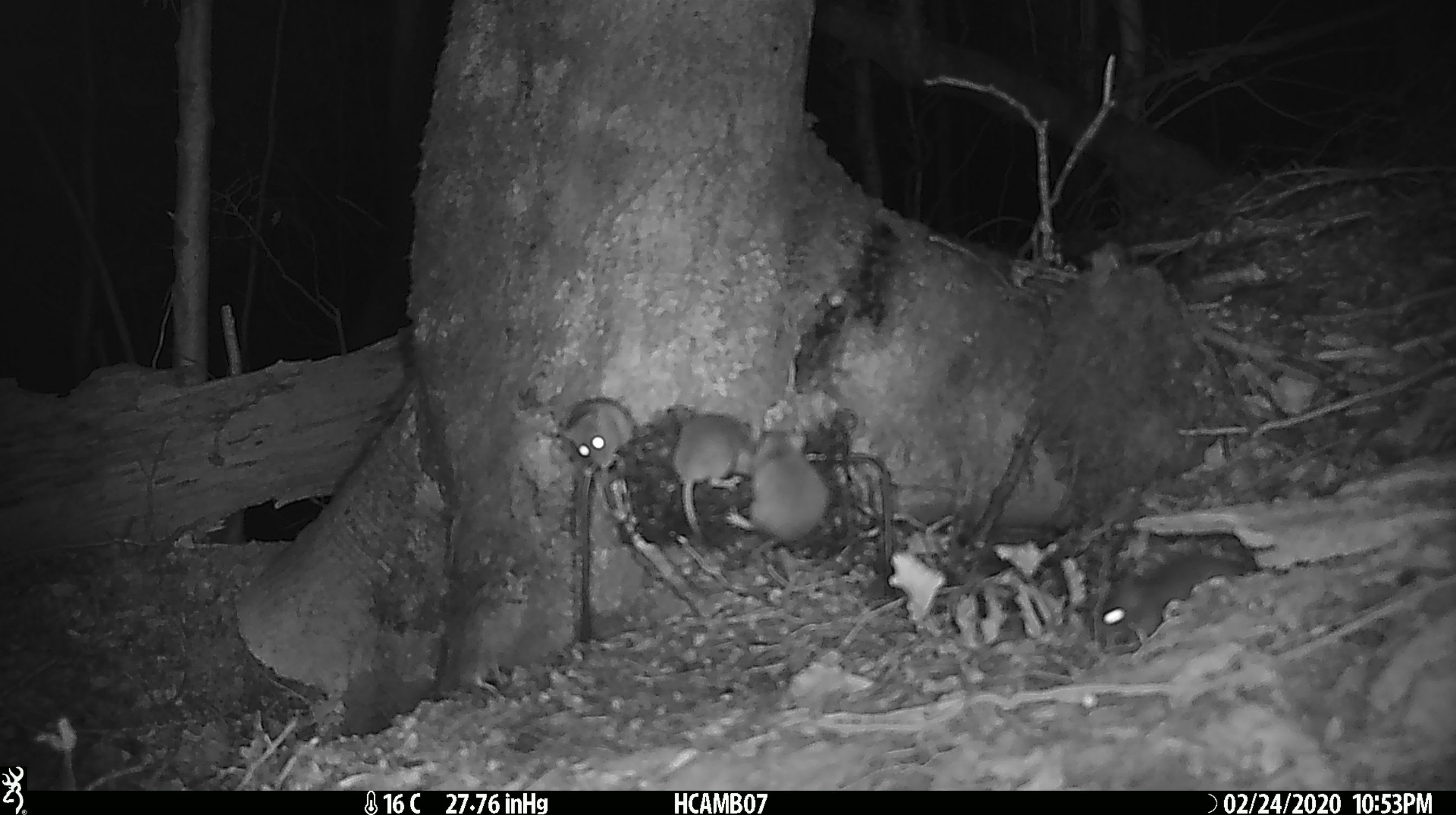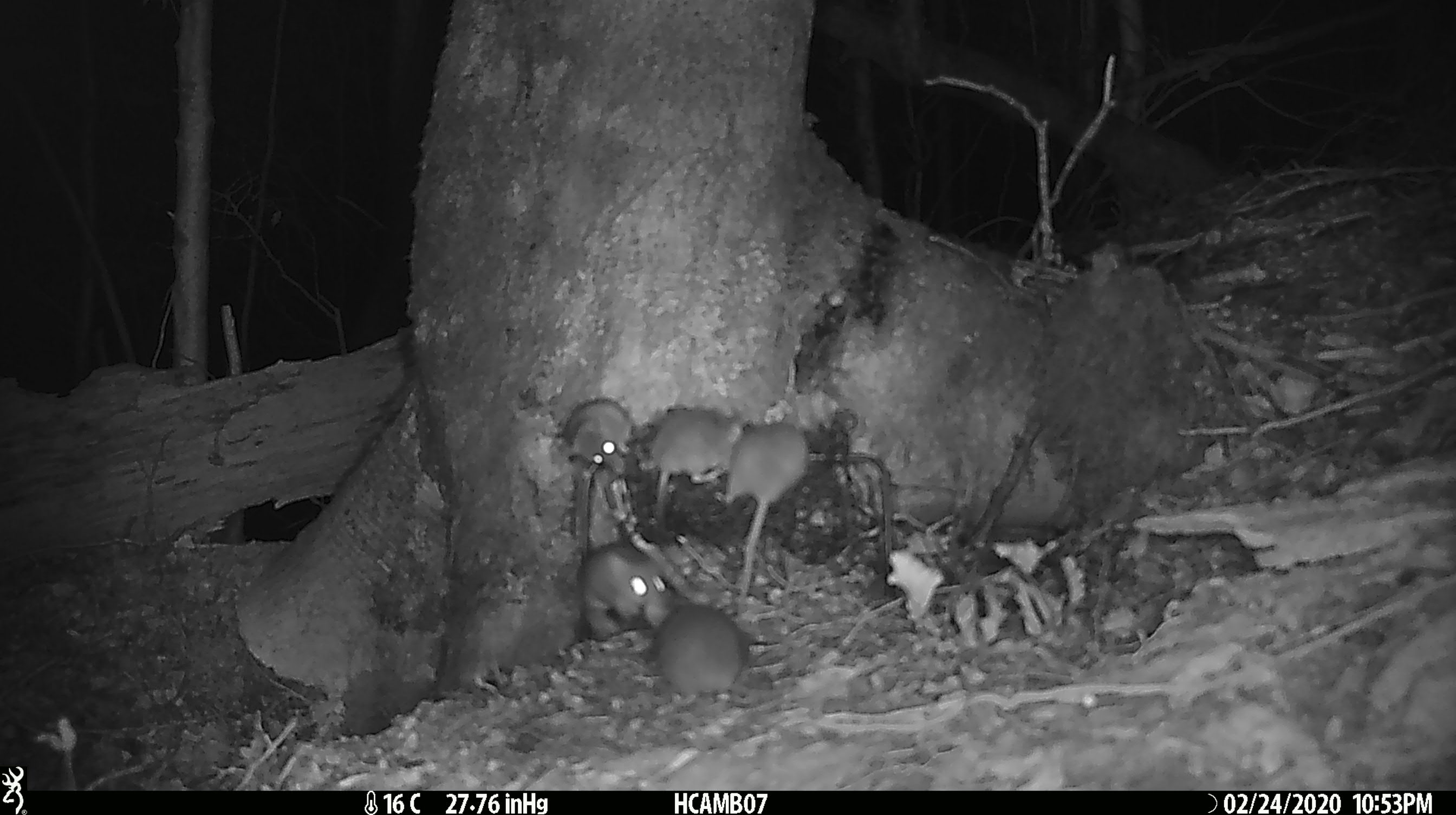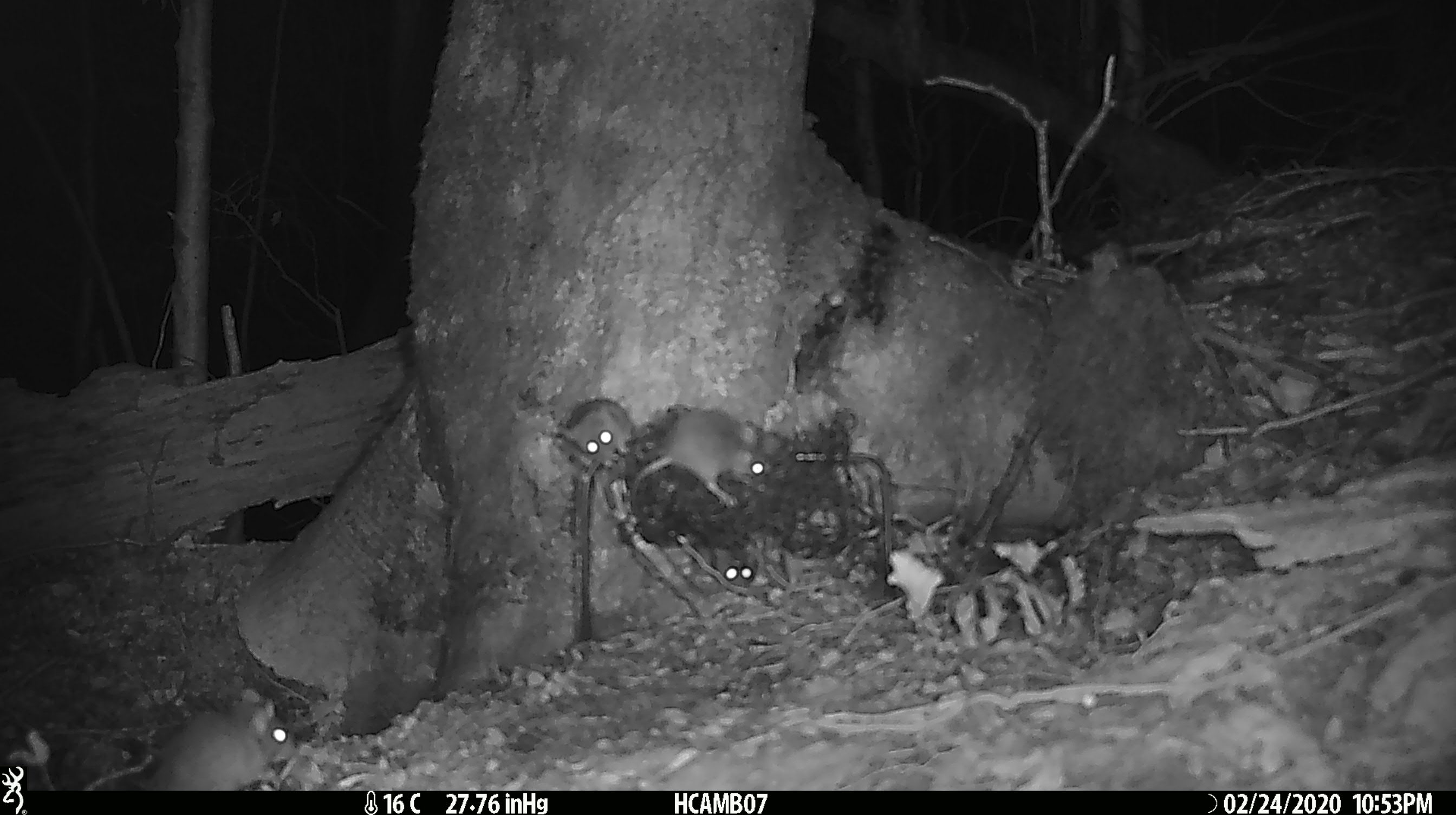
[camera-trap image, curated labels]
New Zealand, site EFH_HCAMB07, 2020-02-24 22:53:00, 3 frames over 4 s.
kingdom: Animalia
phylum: Chordata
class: Mammalia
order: Rodentia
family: Muridae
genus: Mus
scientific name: Mus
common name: mouse